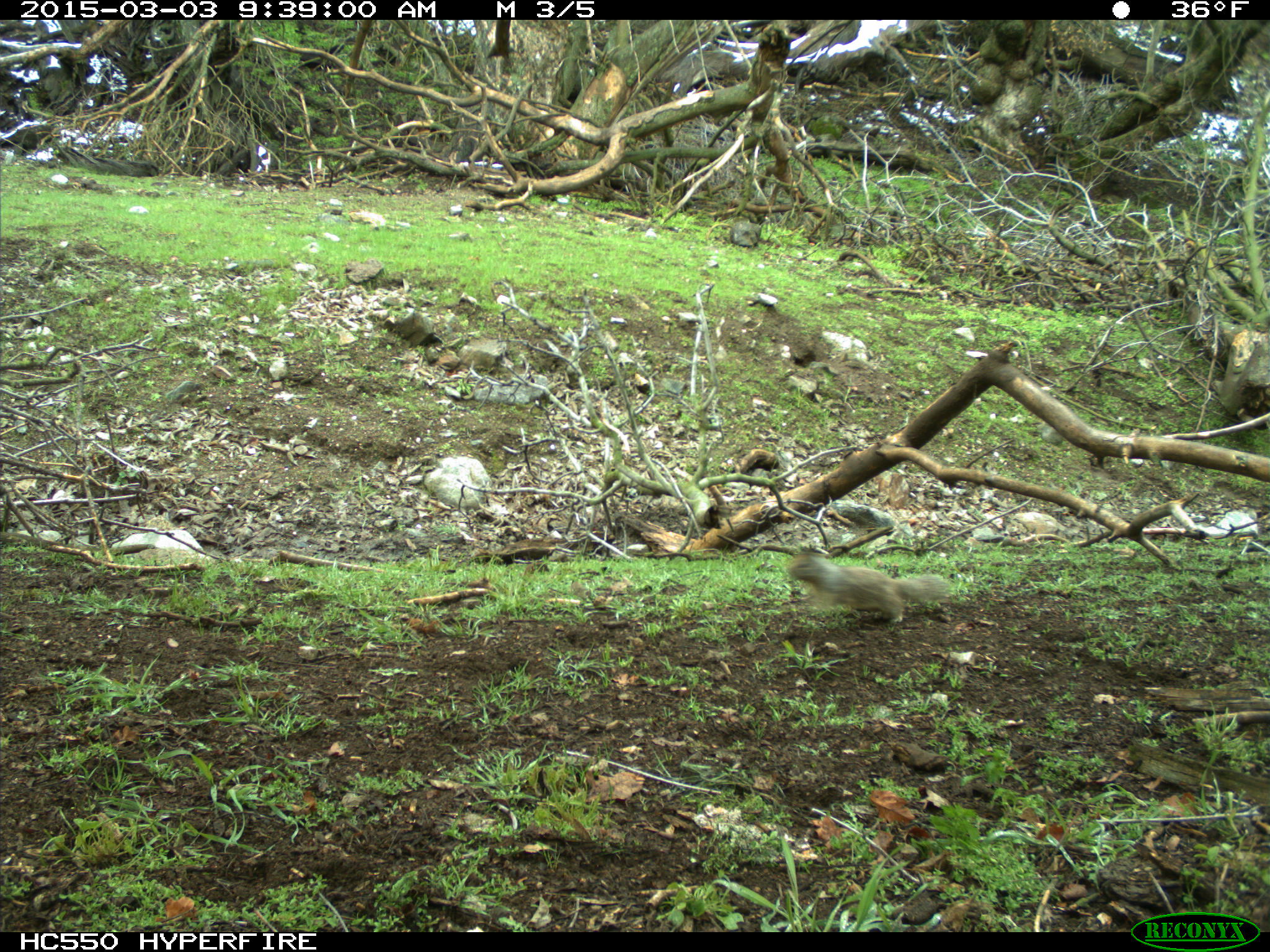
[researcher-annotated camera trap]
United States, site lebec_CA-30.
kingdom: Animalia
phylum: Chordata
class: Mammalia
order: Rodentia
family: Sciuridae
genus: Otospermophilus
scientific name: Otospermophilus beecheyi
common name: california ground squirrel